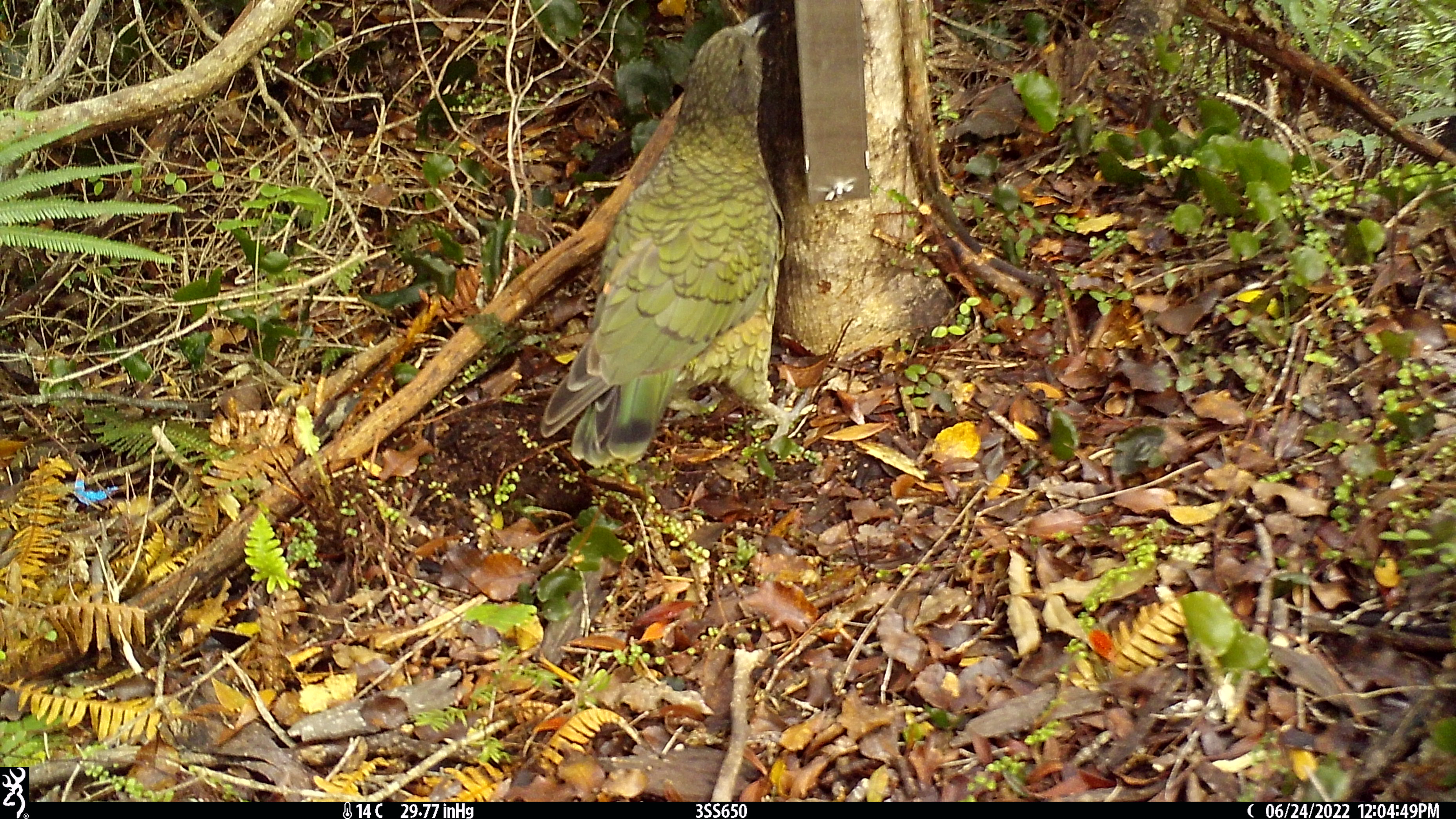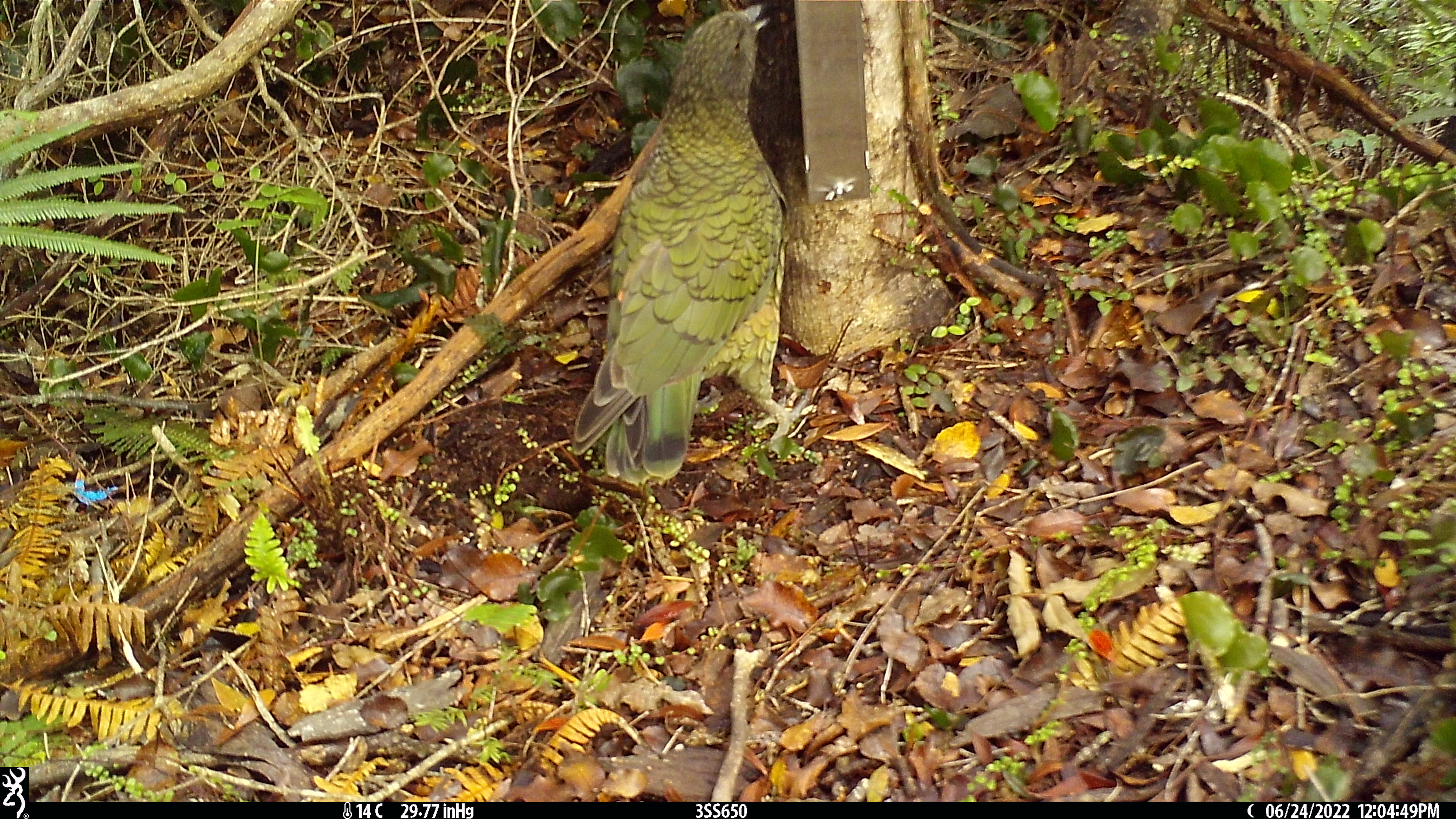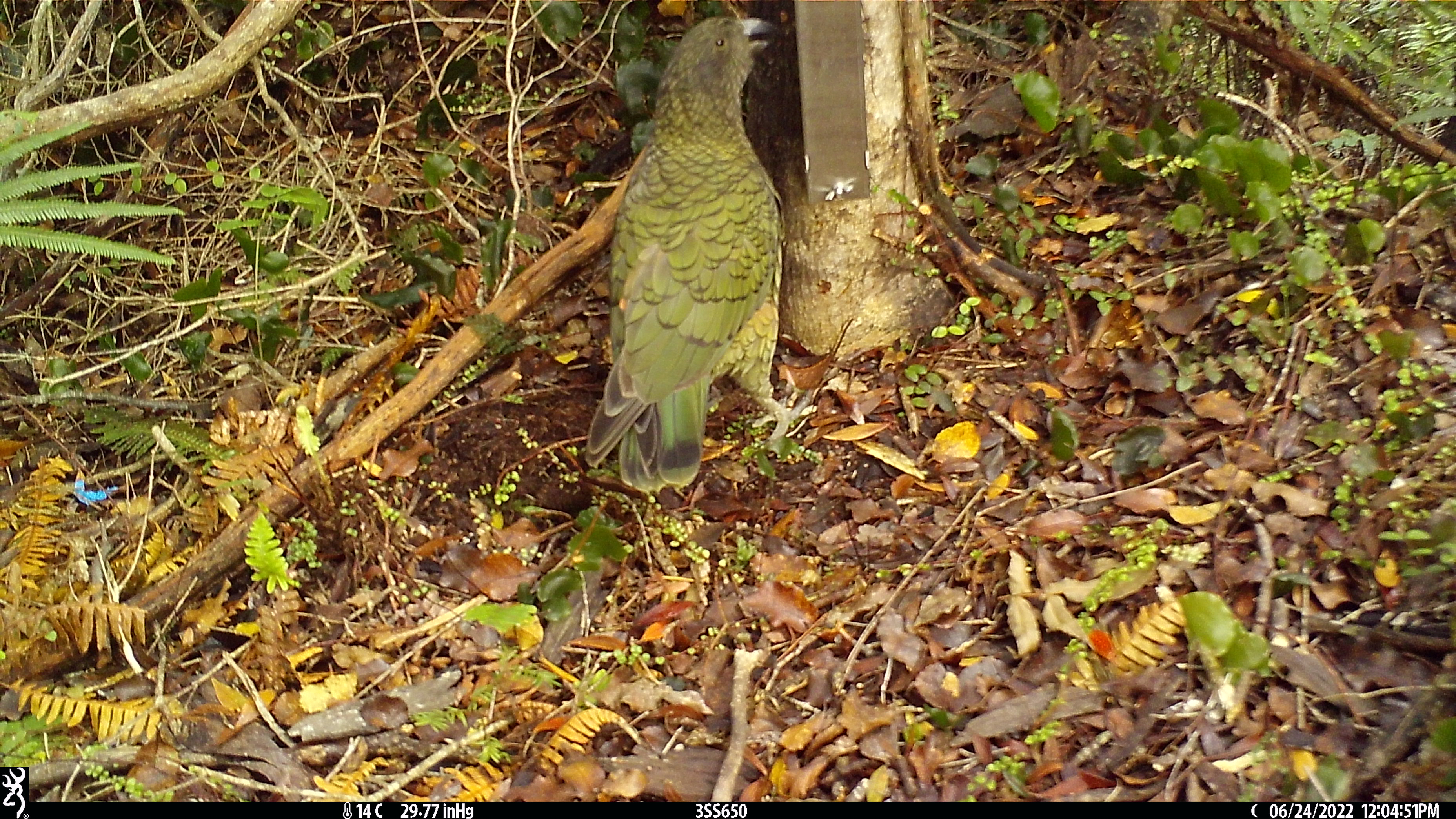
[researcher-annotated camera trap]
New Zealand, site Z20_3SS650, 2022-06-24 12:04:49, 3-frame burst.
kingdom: Animalia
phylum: Chordata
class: Aves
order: Psittaciformes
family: Strigopidae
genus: Nestor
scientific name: Nestor notabilis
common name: kea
Kea (Nestor notabilis).